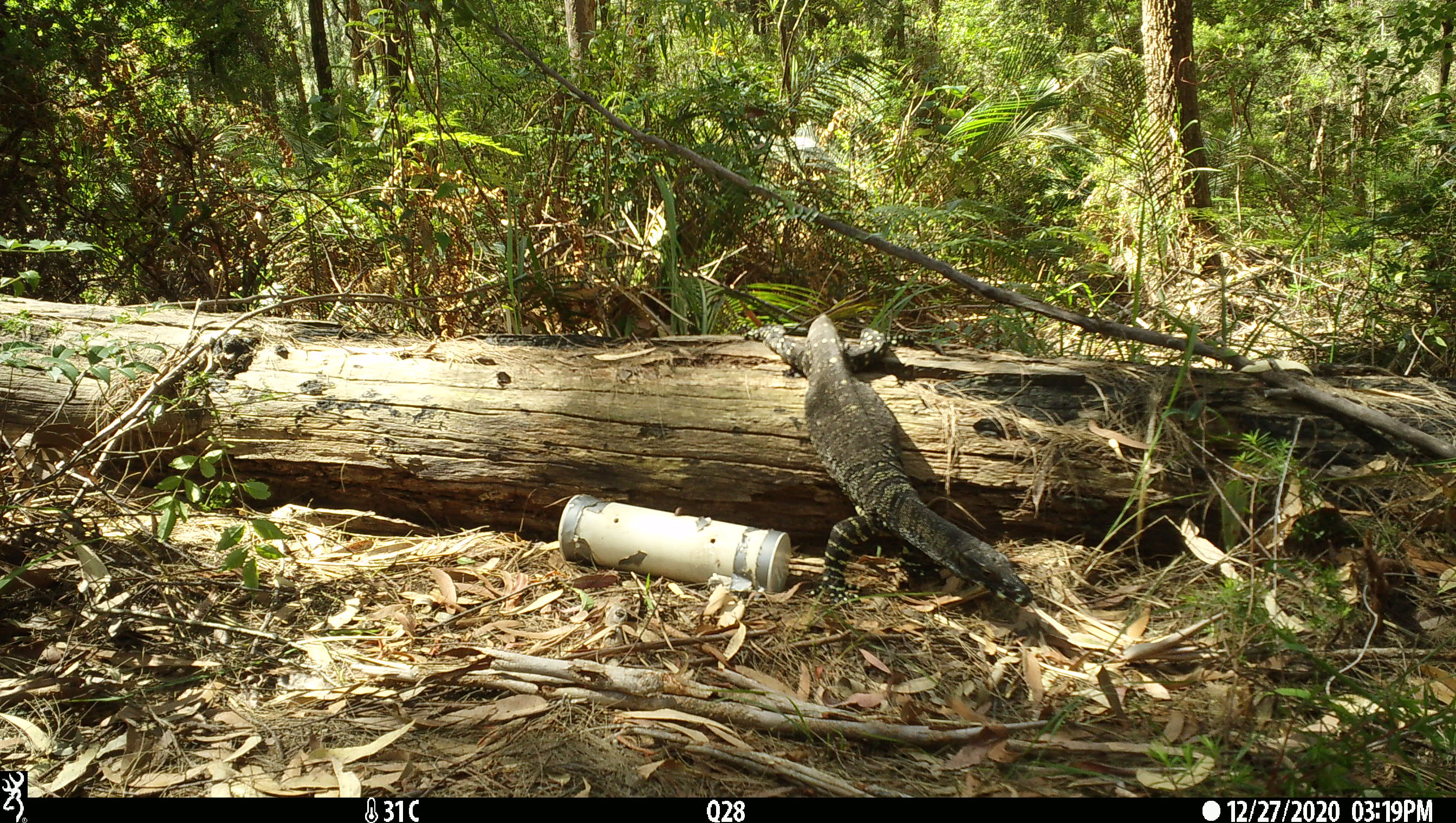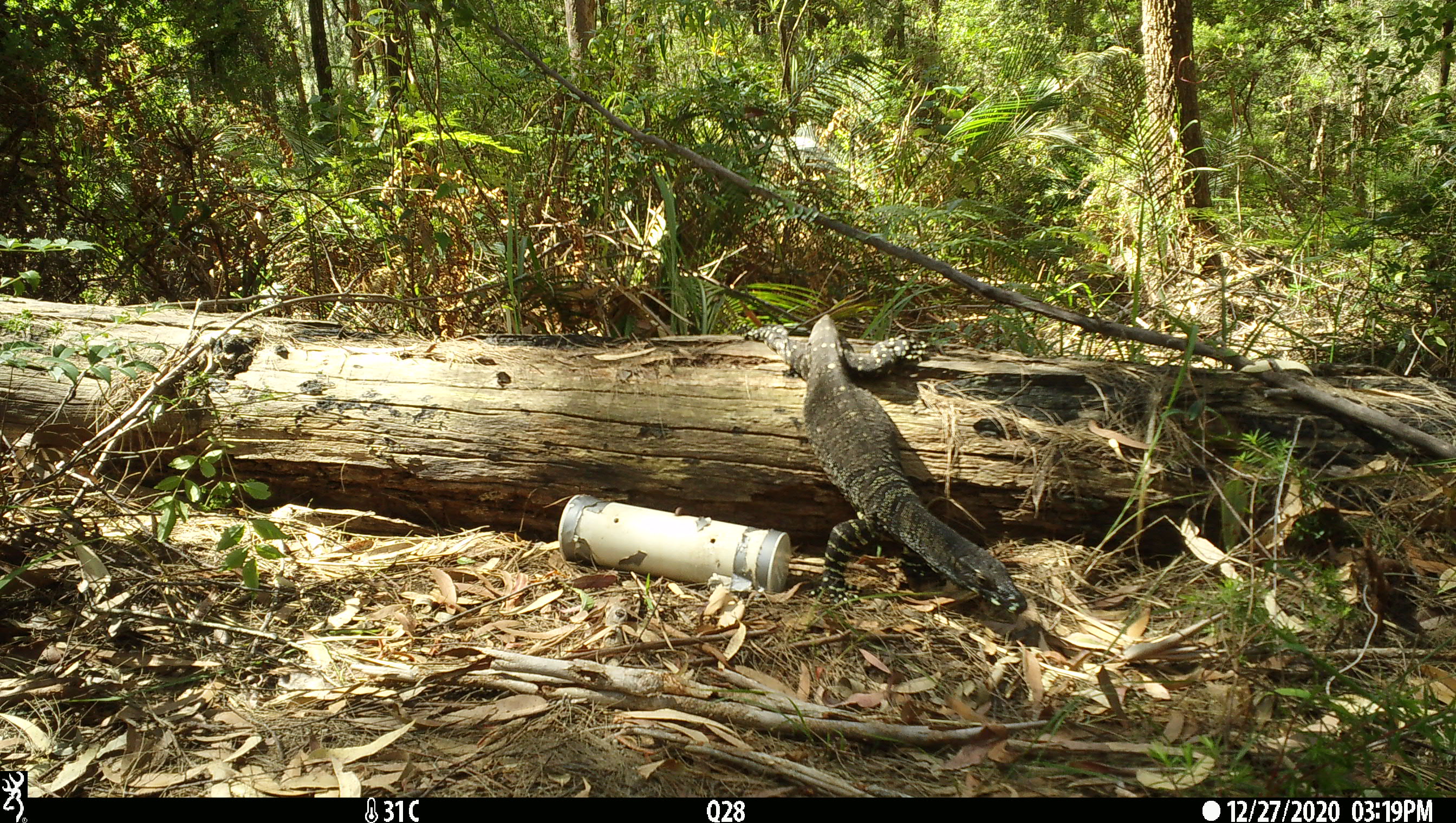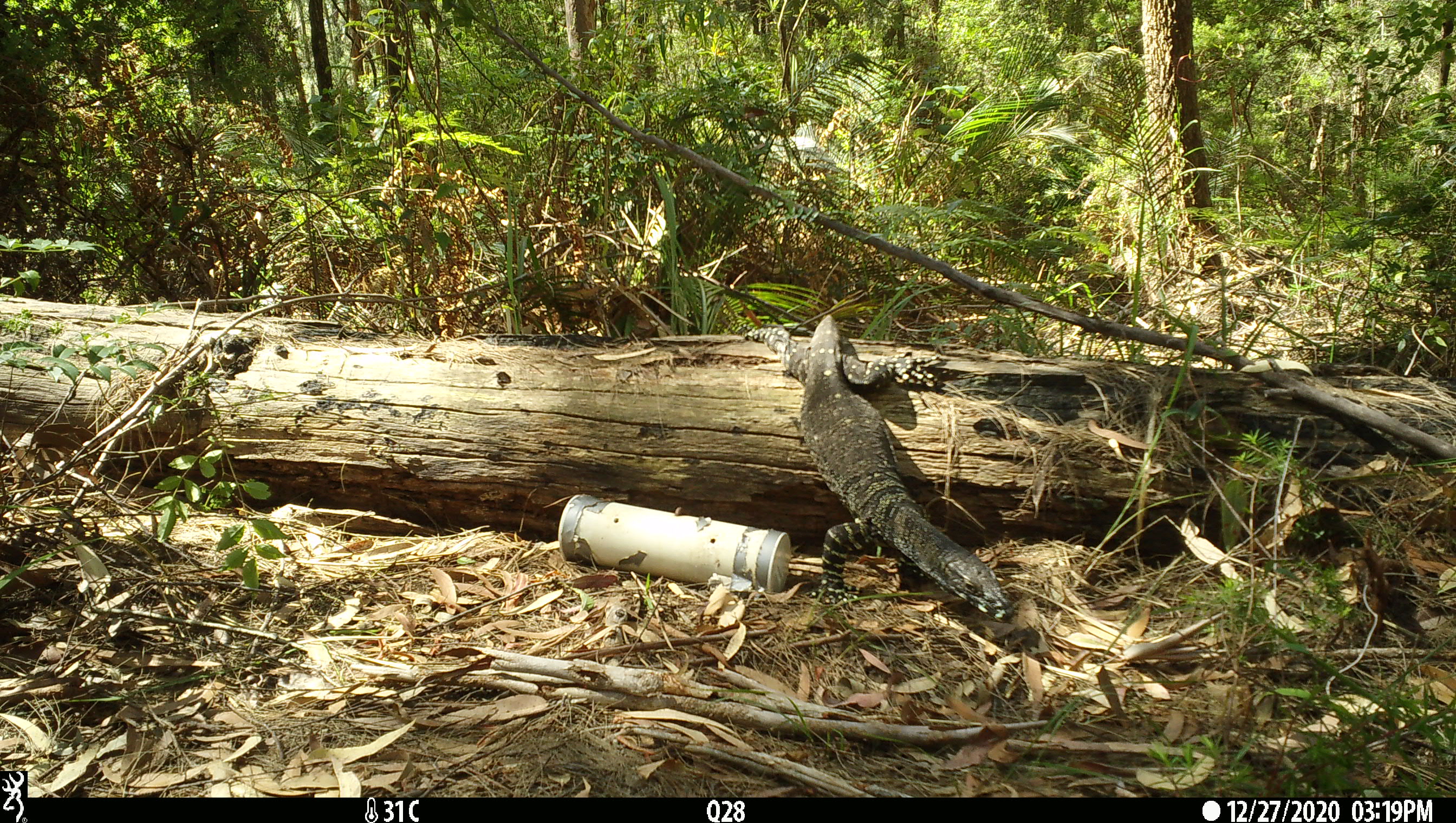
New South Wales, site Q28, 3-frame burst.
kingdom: Animalia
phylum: Chordata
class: Reptilia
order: Squamata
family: Varanidae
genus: Varanus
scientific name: Varanus varius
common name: lace monitor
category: goanna